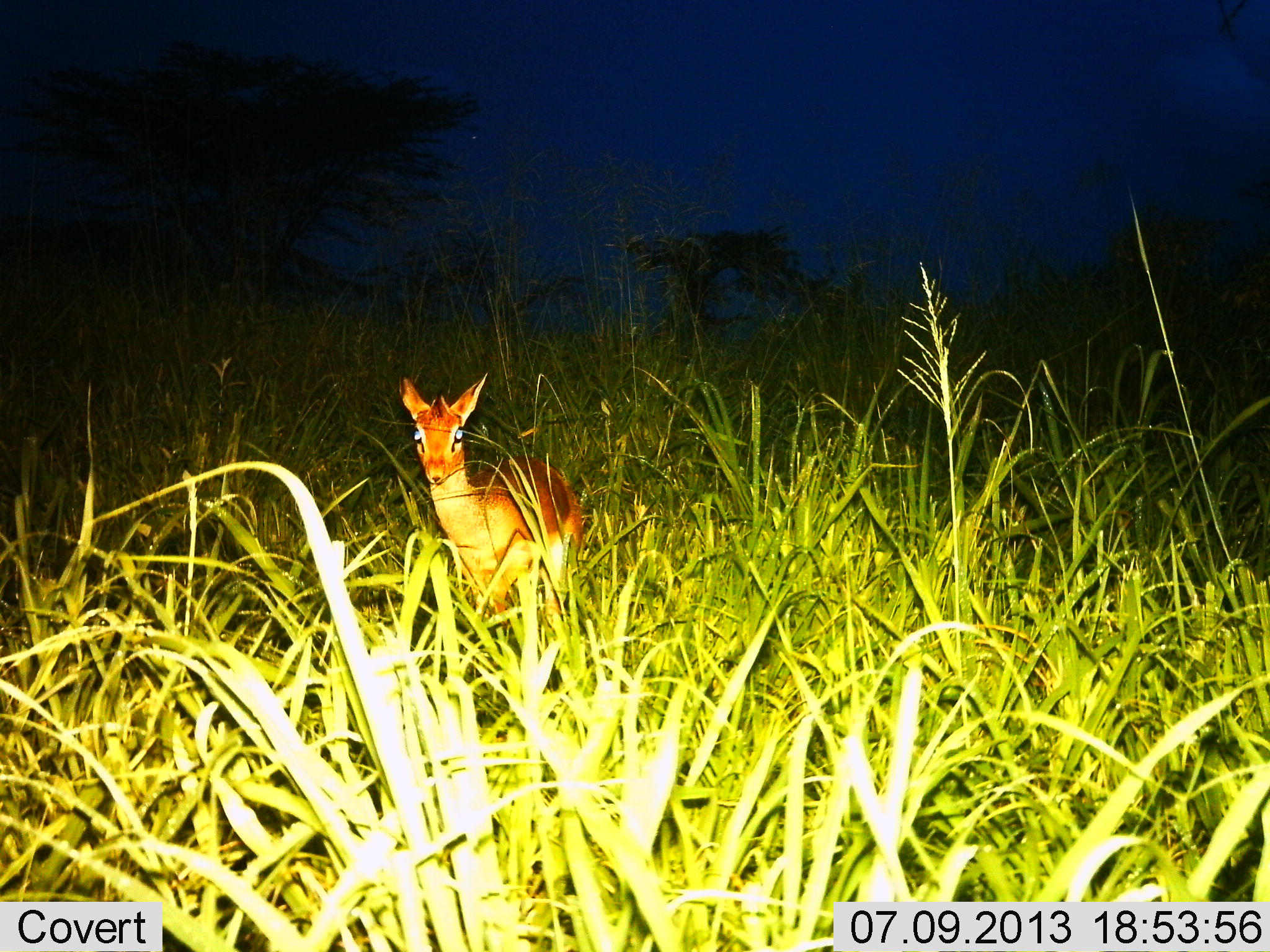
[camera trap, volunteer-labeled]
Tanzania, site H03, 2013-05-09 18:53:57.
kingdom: Animalia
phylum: Chordata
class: Mammalia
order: Artiodactyla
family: Bovidae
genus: Madoqua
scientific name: Madoqua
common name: dikdik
Dikdik (Madoqua), count 1. Behavior (volunteer vote fractions): standing 90%, resting 0%, moving 10%, interacting 10%. Young present (vote fraction): 0%. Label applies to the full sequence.